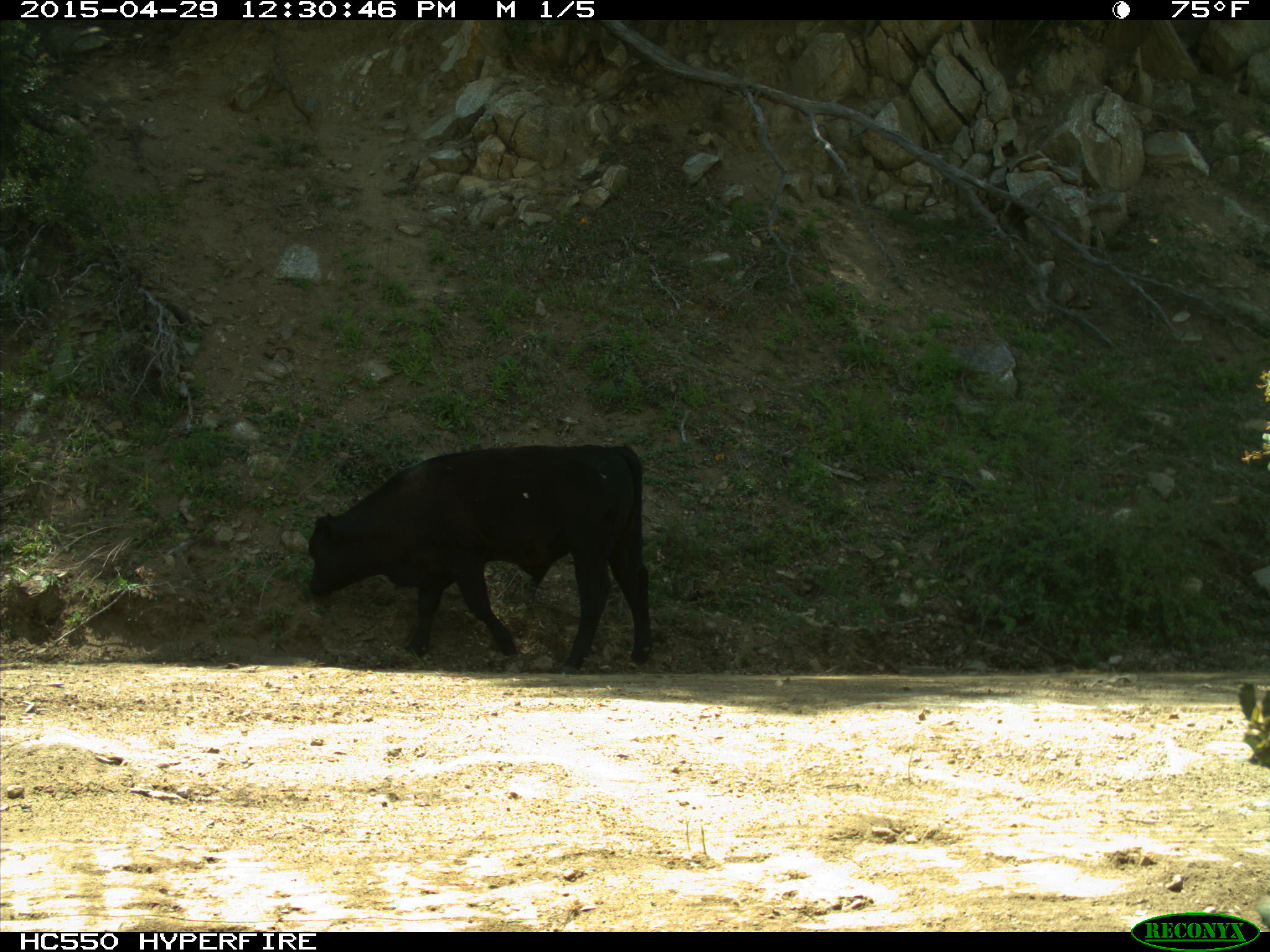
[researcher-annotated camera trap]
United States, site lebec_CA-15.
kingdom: Animalia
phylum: Chordata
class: Mammalia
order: Artiodactyla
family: Bovidae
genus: Bos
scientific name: Bos taurus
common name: domestic cow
Bos taurus (domestic cow).